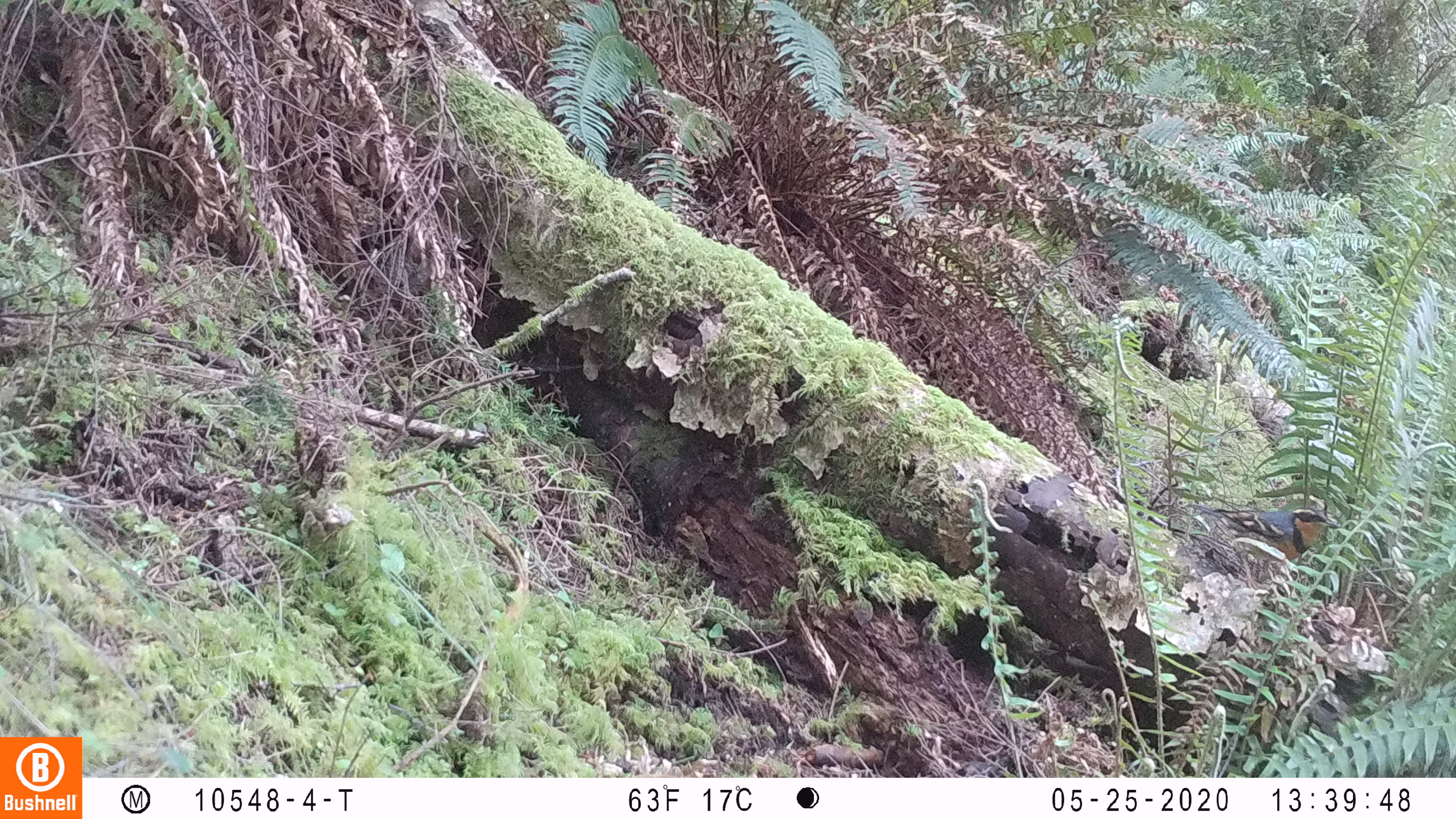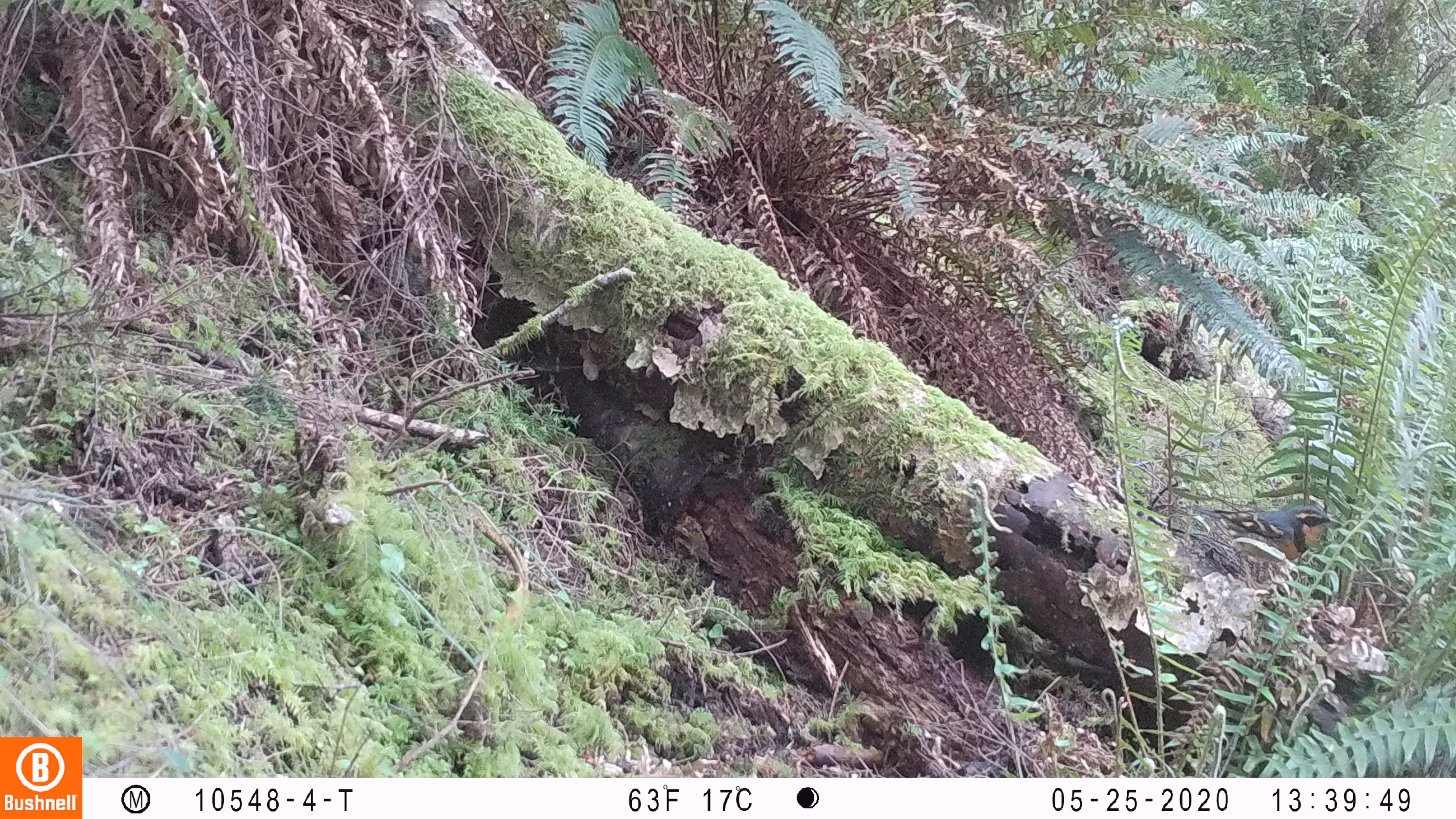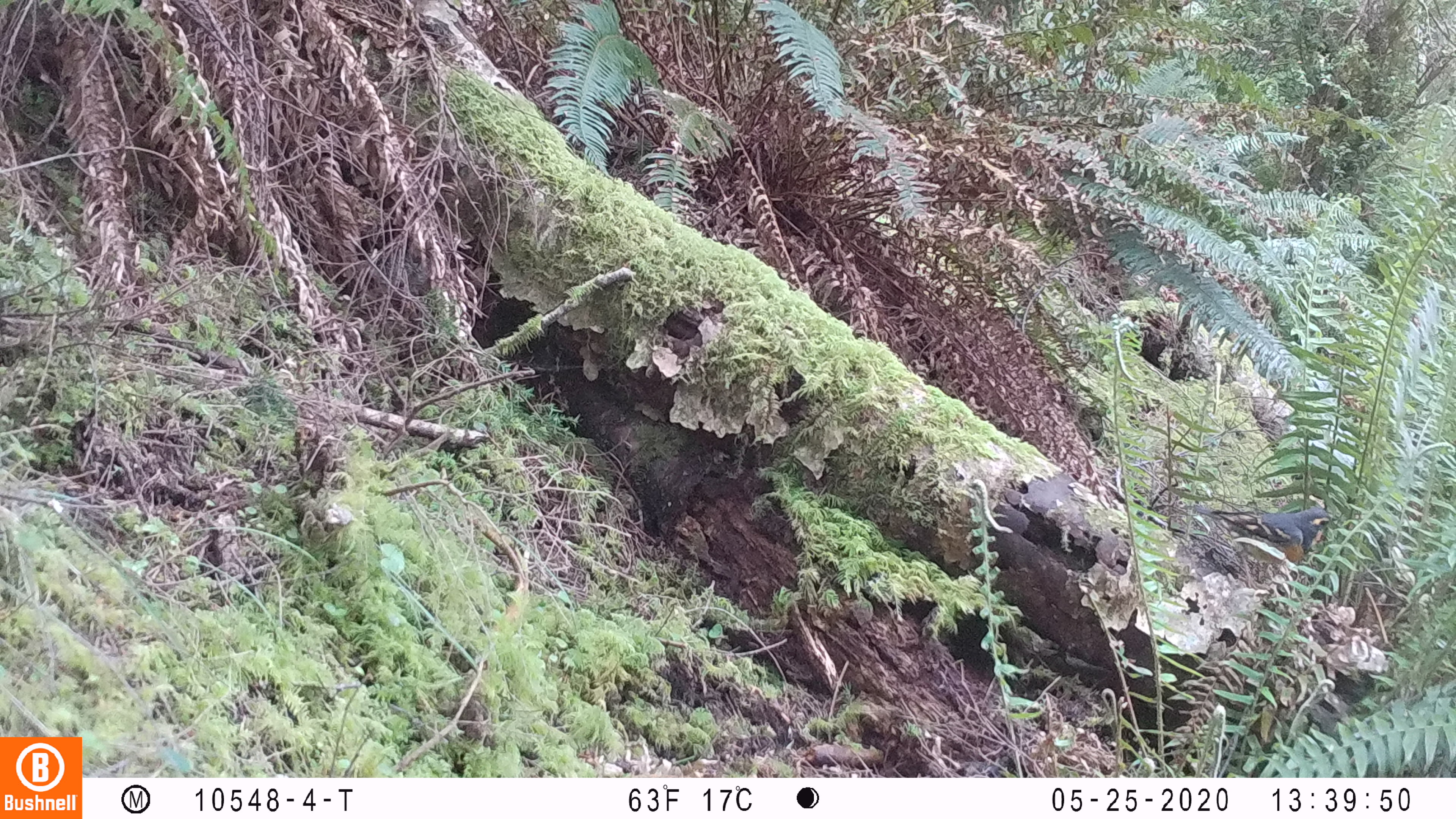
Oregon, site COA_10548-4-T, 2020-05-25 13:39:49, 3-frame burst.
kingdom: Animalia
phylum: Chordata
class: Aves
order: Passeriformes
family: Turdidae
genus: Ixoreus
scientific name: Ixoreus naevius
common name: varied thrush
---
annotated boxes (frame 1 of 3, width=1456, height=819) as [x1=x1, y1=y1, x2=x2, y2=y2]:
varied thrush: [x1=1193, y1=496, x2=1336, y2=566]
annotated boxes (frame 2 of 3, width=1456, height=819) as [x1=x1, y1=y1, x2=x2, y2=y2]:
varied thrush: [x1=1194, y1=494, x2=1334, y2=572]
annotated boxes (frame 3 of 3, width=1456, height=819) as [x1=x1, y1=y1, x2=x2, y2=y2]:
varied thrush: [x1=1195, y1=504, x2=1335, y2=573]